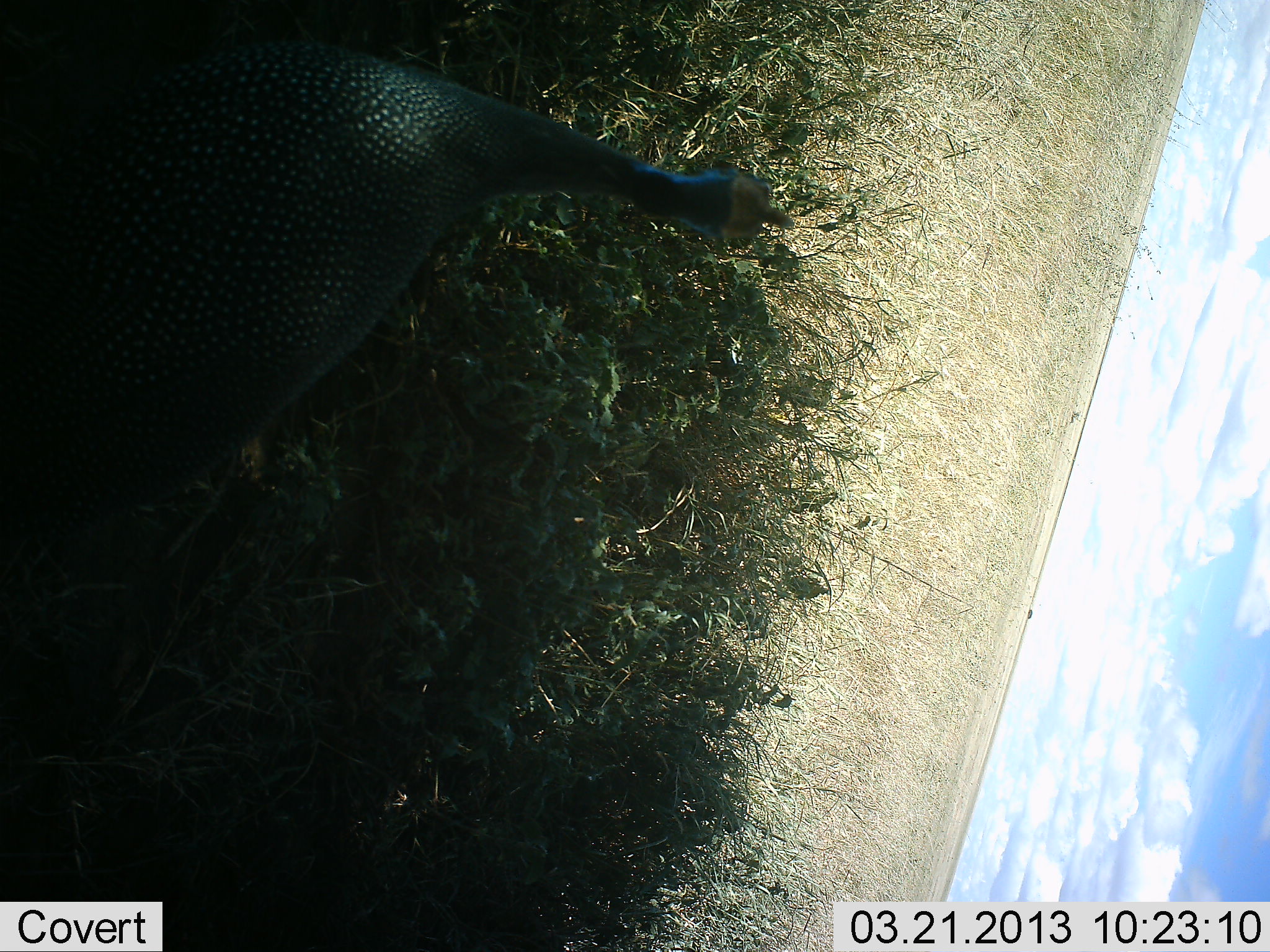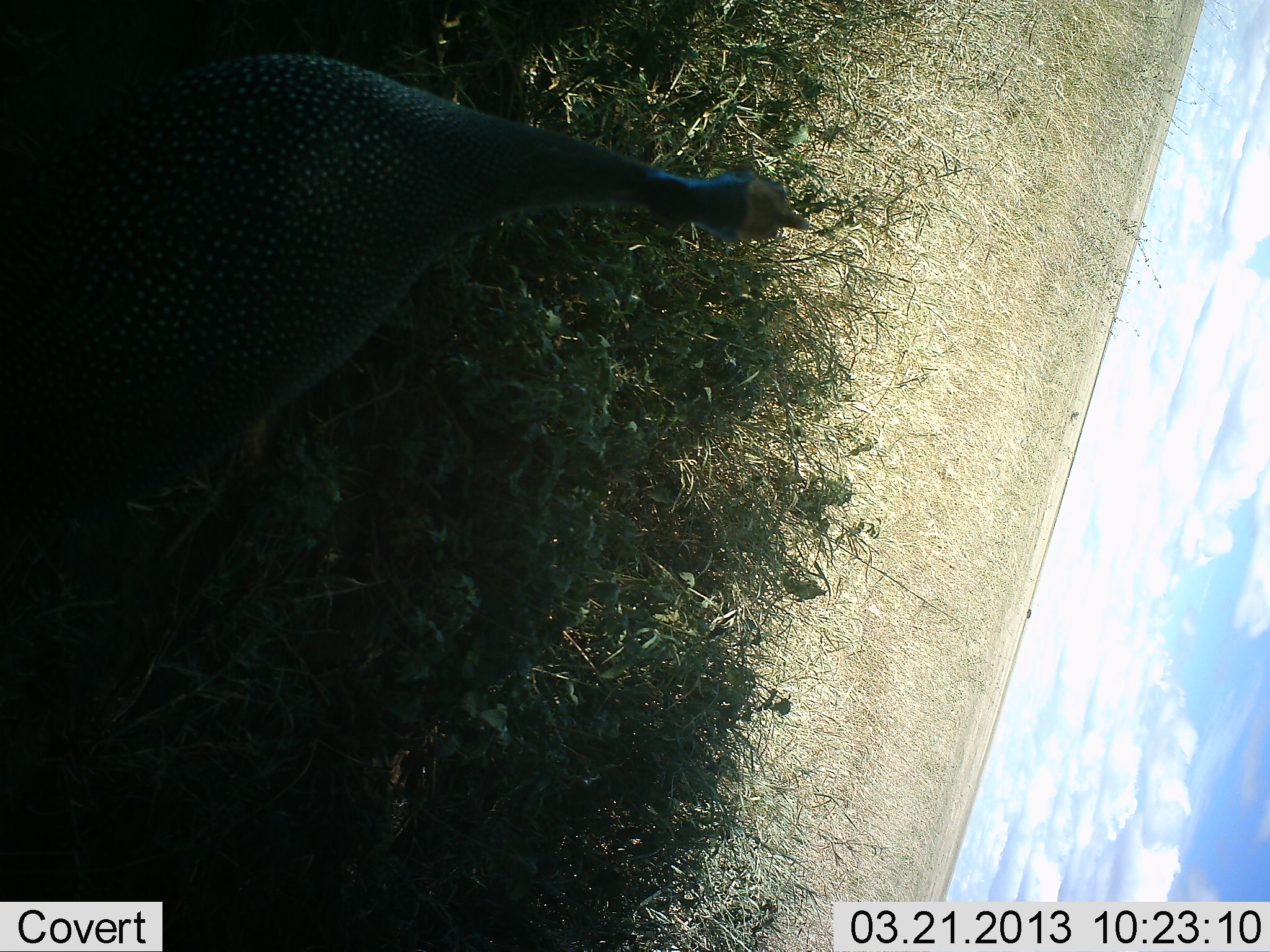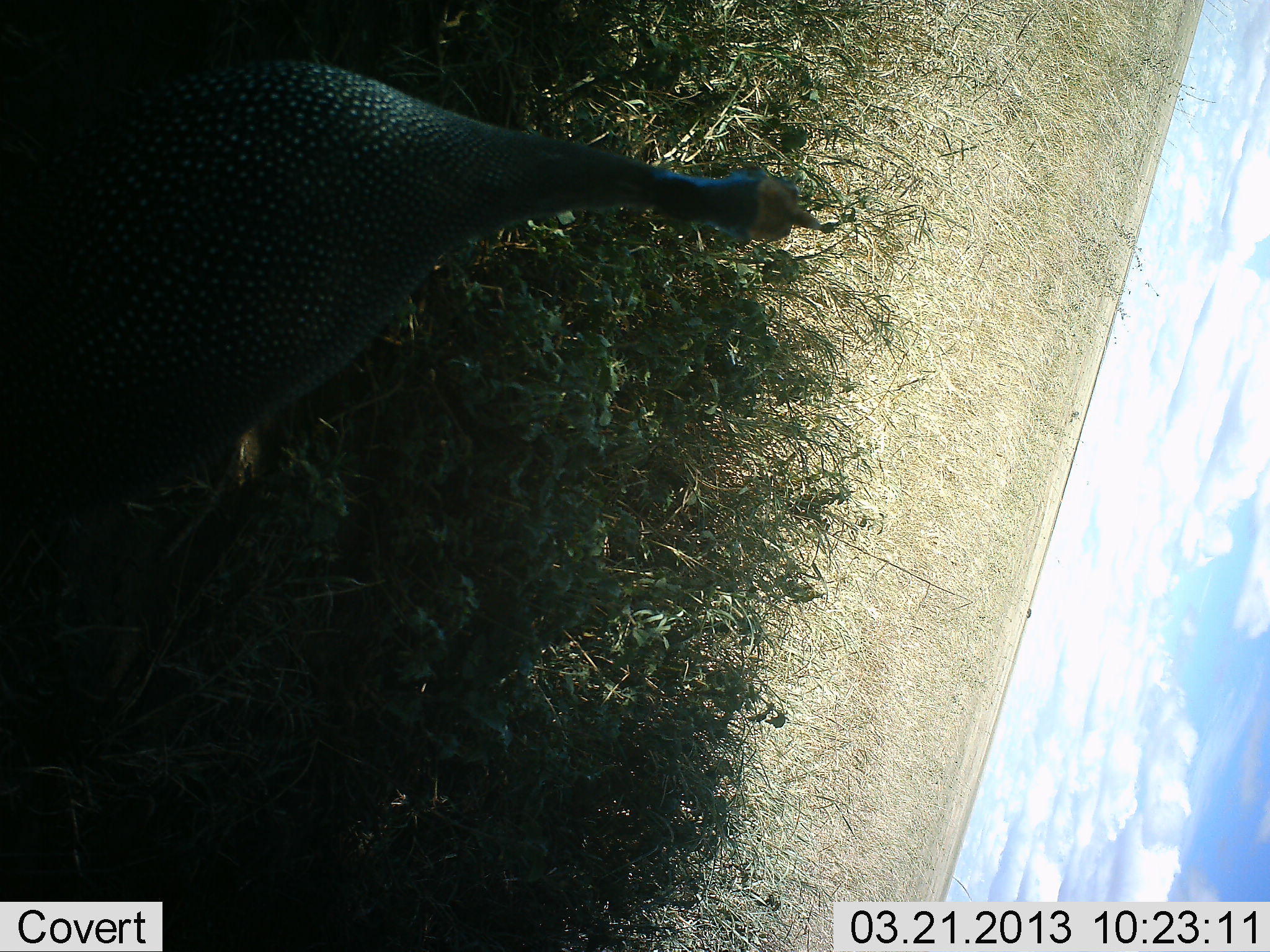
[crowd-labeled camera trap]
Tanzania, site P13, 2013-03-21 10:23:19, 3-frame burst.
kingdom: Animalia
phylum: Chordata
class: Aves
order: Galliformes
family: Numididae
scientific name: Numididae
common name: guinea fowl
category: guineafowl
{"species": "guineafowl (guinea fowl) (Numididae)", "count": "1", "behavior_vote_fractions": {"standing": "79%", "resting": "10%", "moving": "10%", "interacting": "0%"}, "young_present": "0%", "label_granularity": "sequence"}